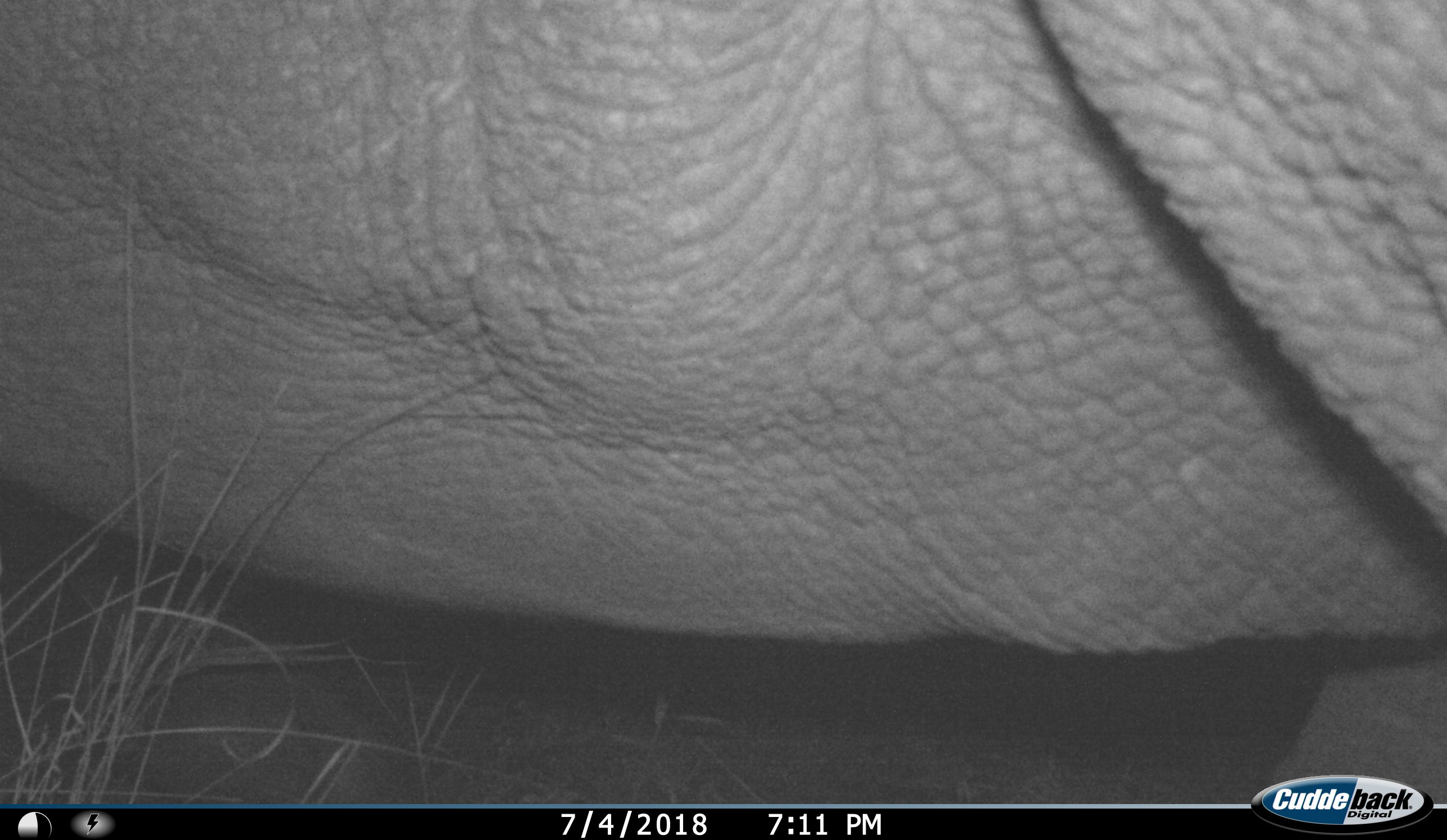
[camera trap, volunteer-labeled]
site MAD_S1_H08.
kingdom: Animalia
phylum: Chordata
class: Mammalia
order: Proboscidea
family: Elephantidae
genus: Loxodonta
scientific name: Loxodonta africana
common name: african bush elephant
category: elephant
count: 1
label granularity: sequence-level